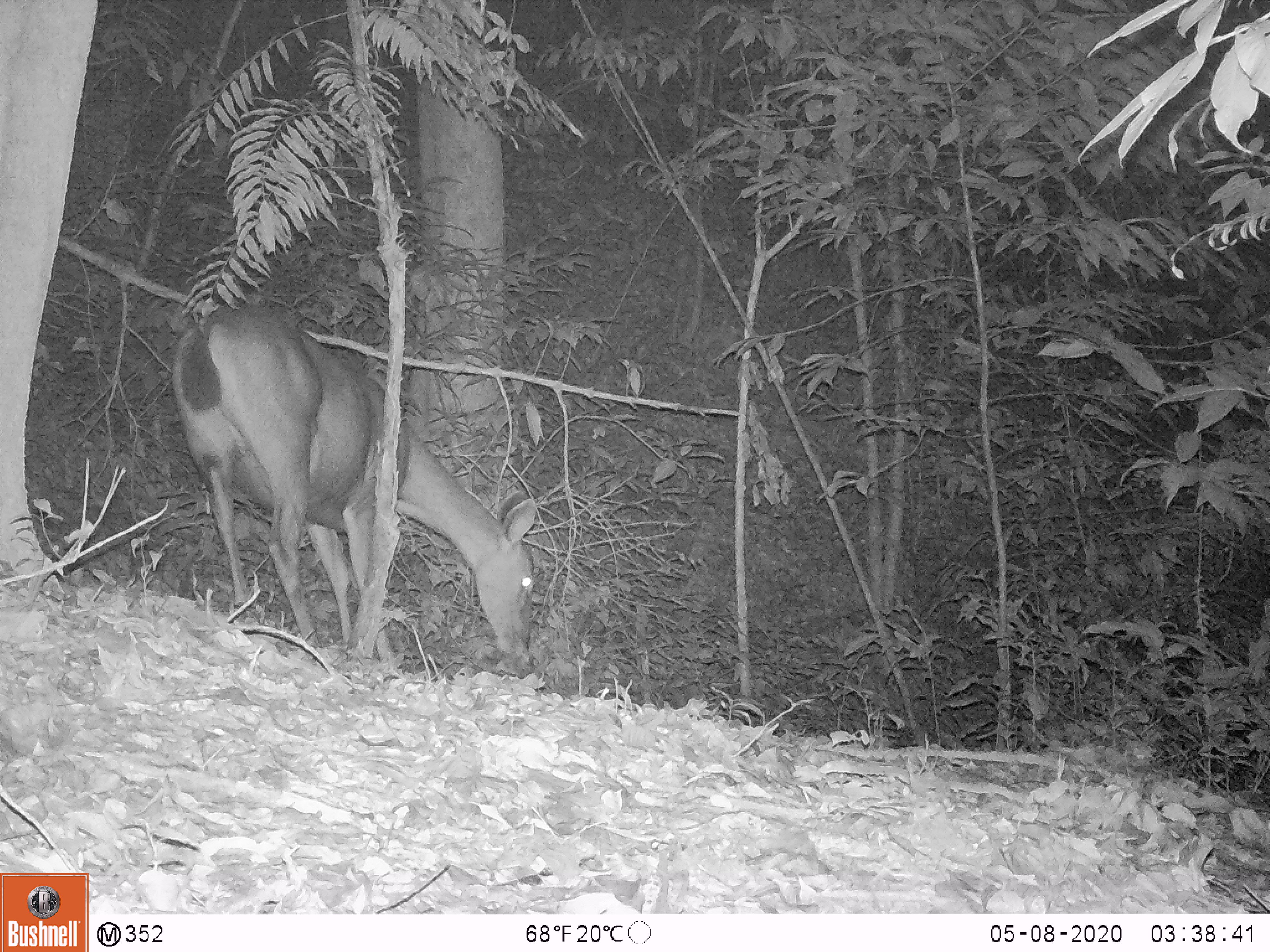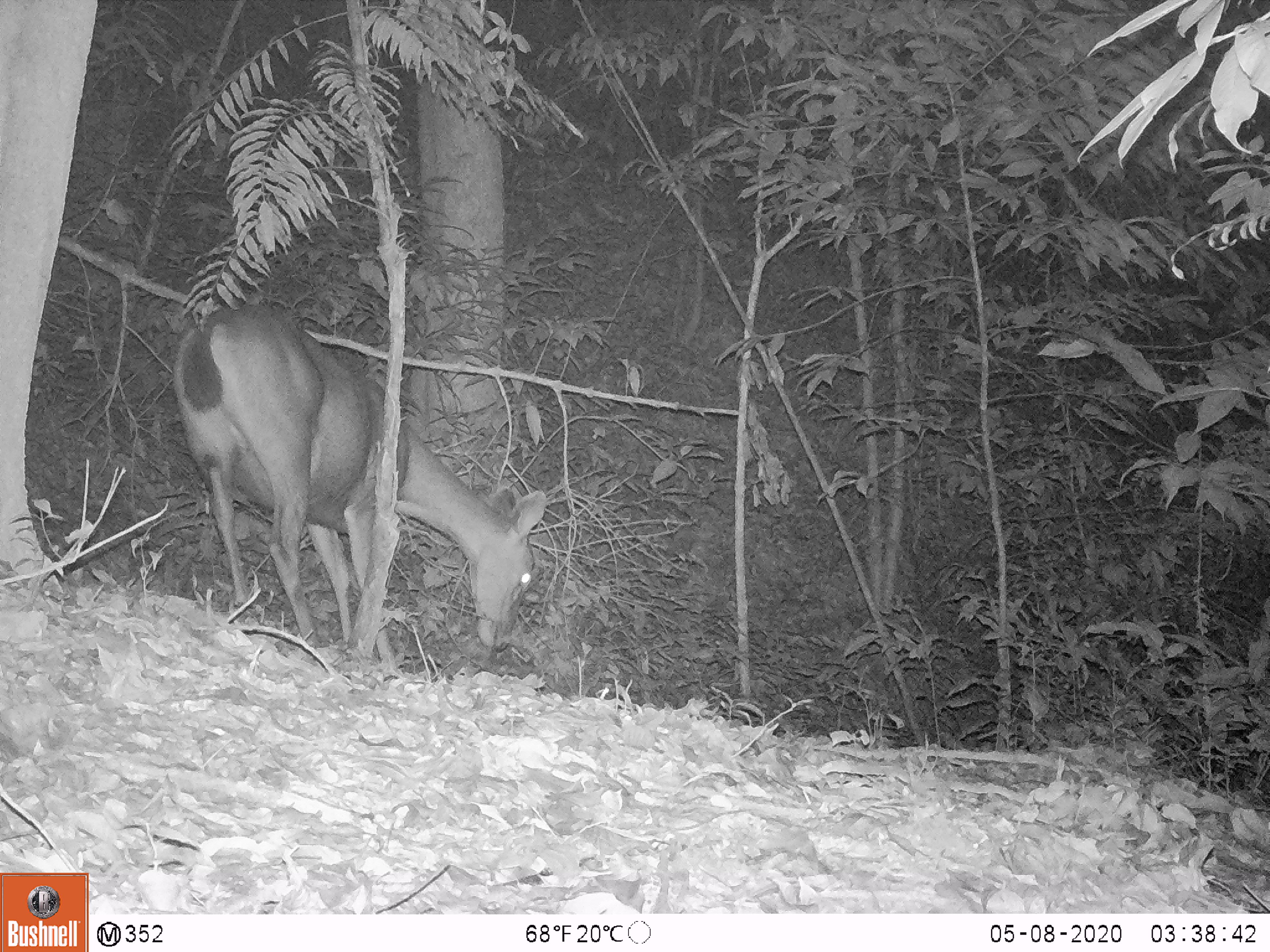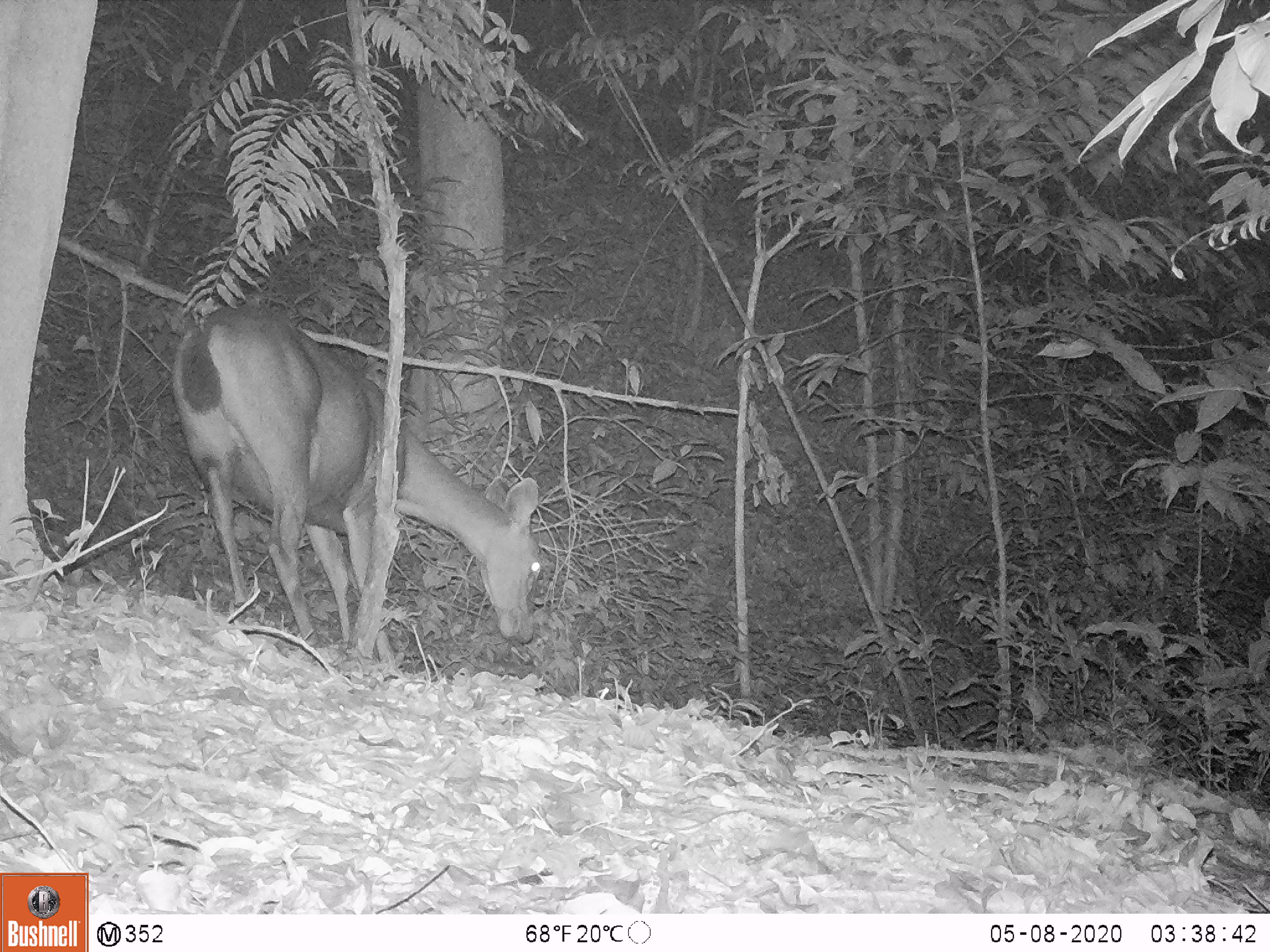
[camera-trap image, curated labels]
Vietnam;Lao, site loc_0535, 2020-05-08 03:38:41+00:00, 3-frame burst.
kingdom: Animalia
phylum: Chordata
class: Mammalia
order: Artiodactyla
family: Cervidae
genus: Rusa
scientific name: Rusa unicolor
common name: sambar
Sambar (Rusa unicolor). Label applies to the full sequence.